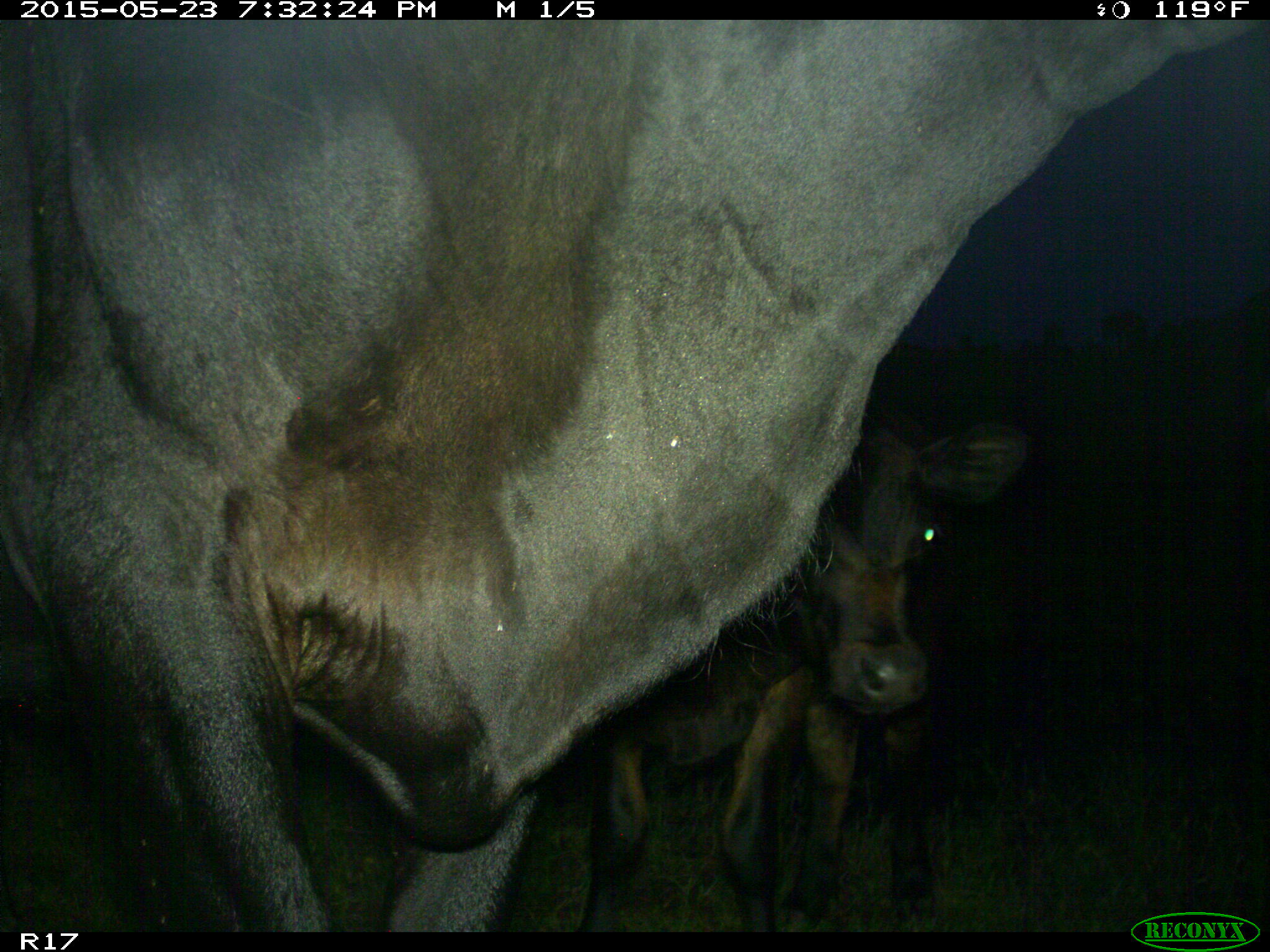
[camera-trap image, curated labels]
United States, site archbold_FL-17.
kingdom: Animalia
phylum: Chordata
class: Mammalia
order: Artiodactyla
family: Bovidae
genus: Bos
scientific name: Bos taurus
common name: domestic cow